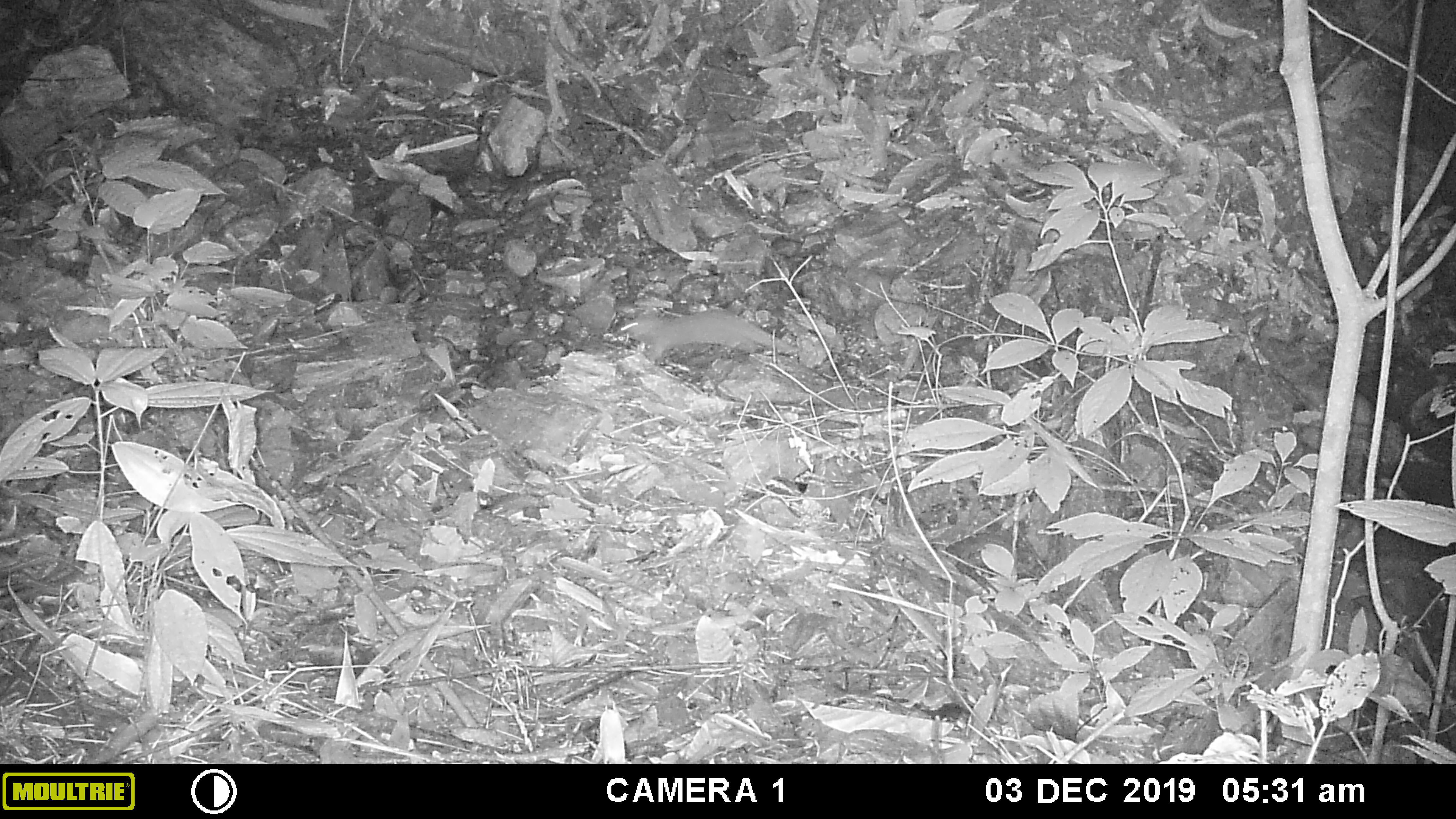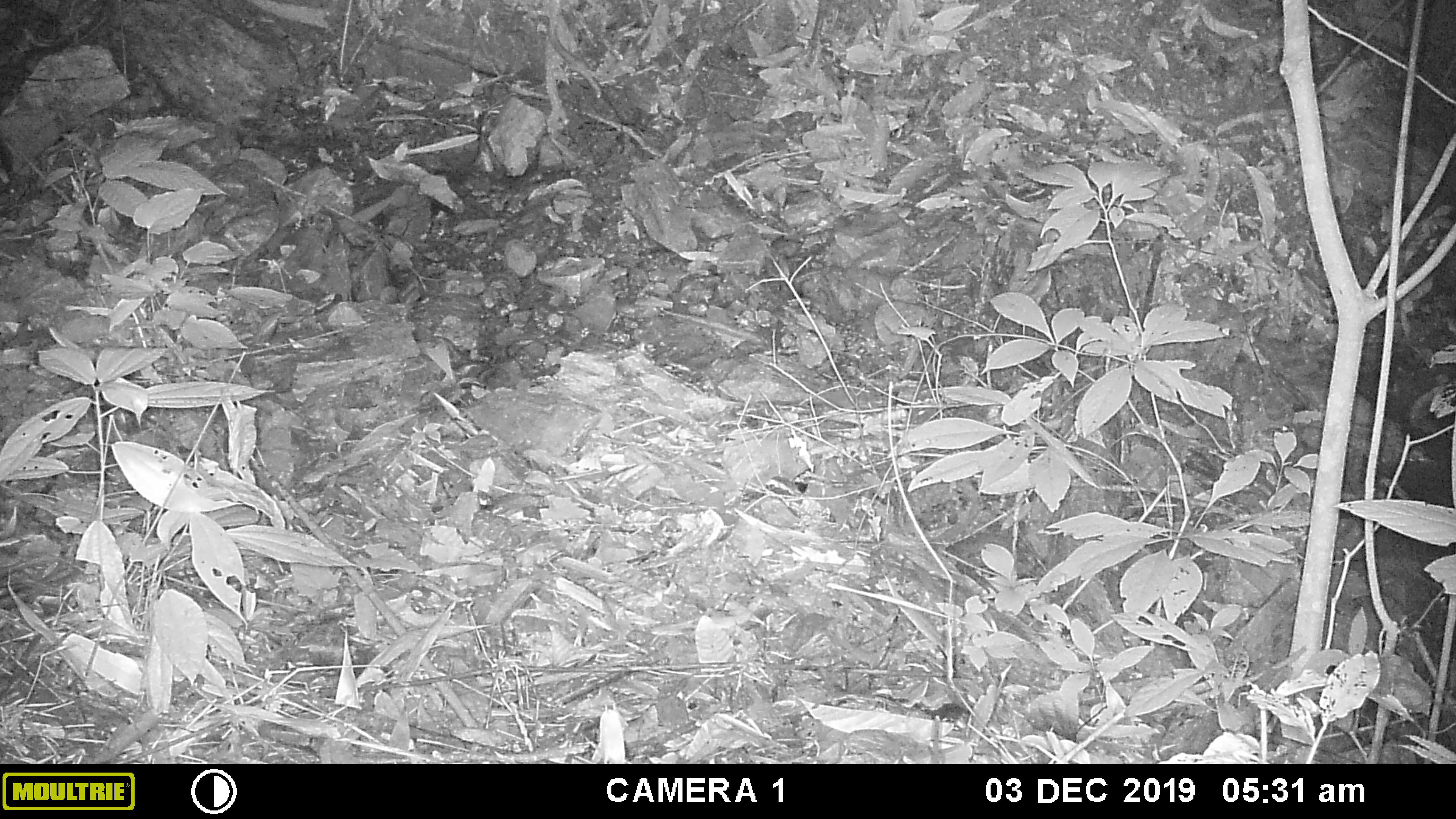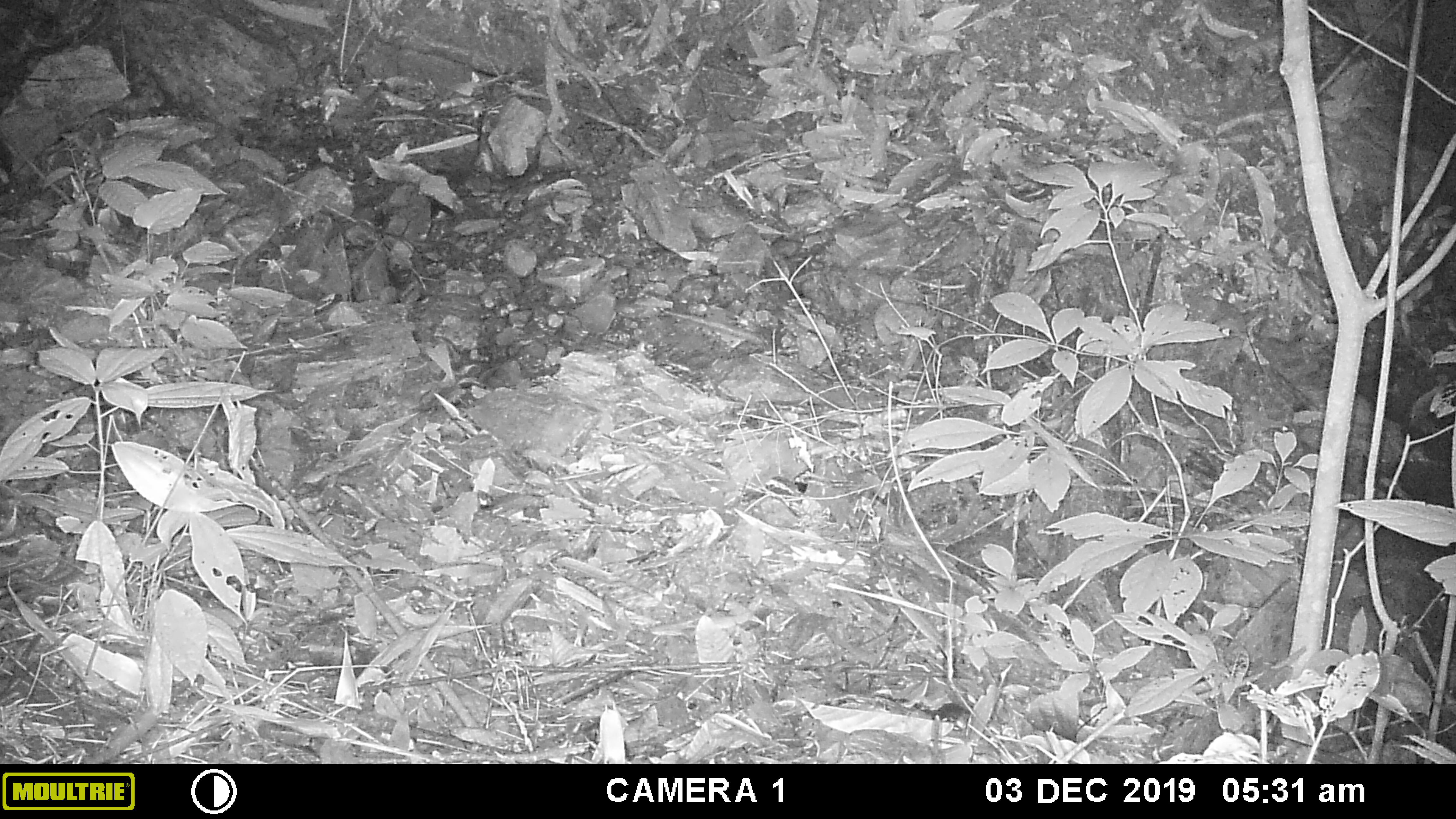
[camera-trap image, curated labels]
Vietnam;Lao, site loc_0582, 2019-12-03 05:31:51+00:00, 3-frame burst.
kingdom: Animalia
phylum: Chordata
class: Mammalia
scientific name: Mammalia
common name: mammal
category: unidentified small mammal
Unidentified small mammal (mammal) (Mammalia). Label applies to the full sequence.